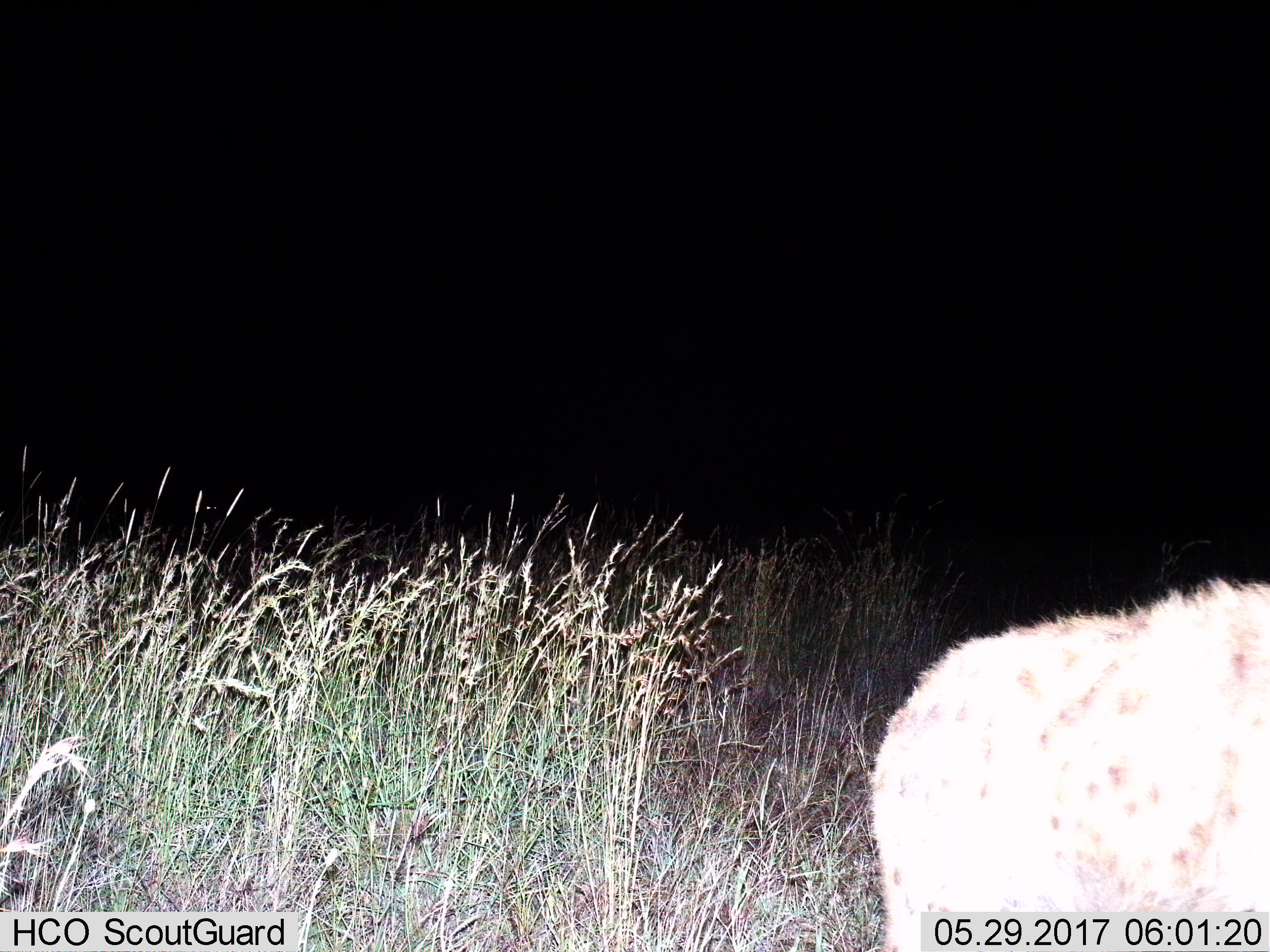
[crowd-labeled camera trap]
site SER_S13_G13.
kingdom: Animalia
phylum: Chordata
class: Mammalia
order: Carnivora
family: Hyaenidae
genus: Crocuta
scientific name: Crocuta crocuta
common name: spotted hyena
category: hyenaspotted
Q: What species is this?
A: Hyenaspotted (spotted hyena) (Crocuta crocuta).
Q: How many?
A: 1.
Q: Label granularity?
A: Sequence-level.